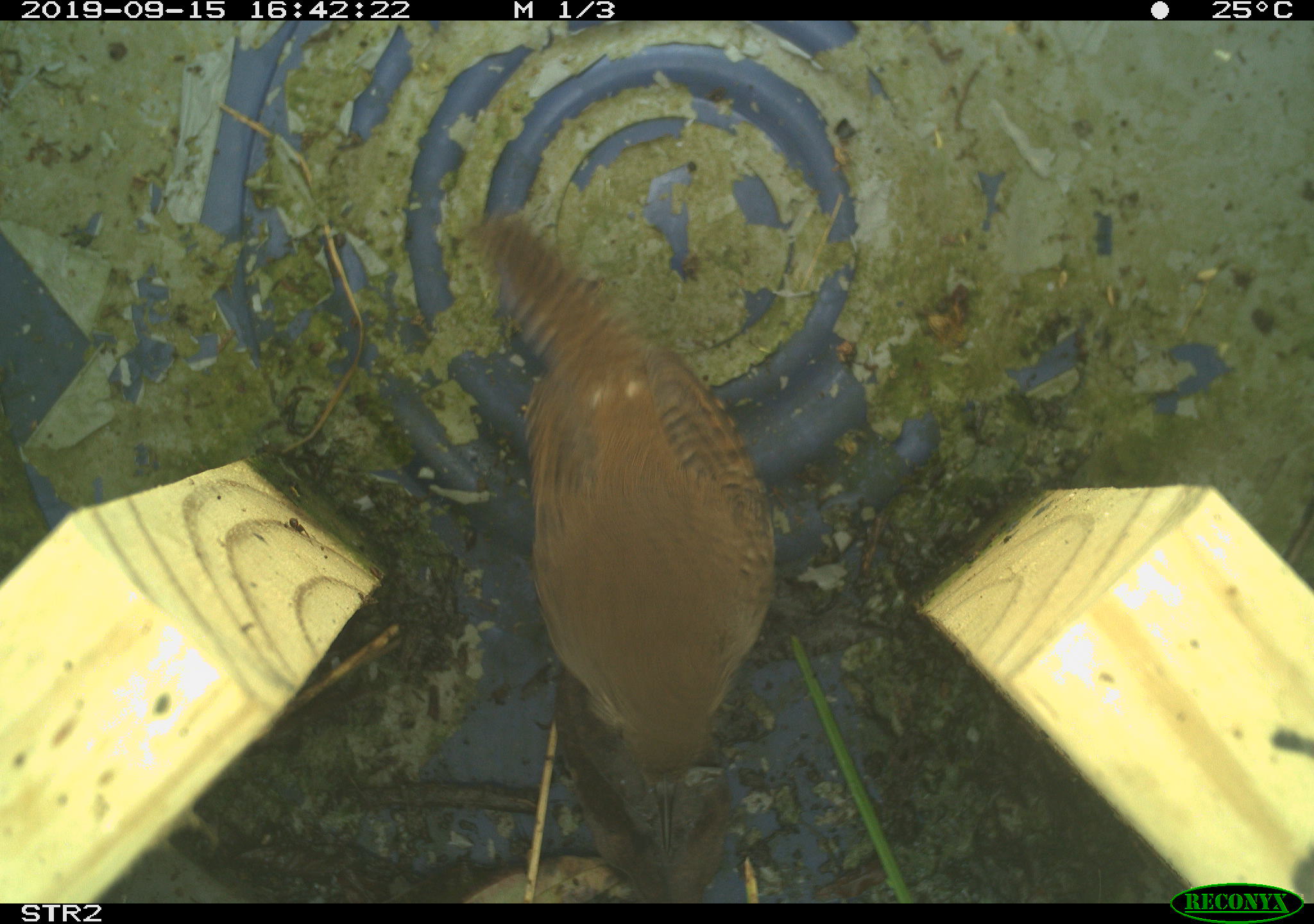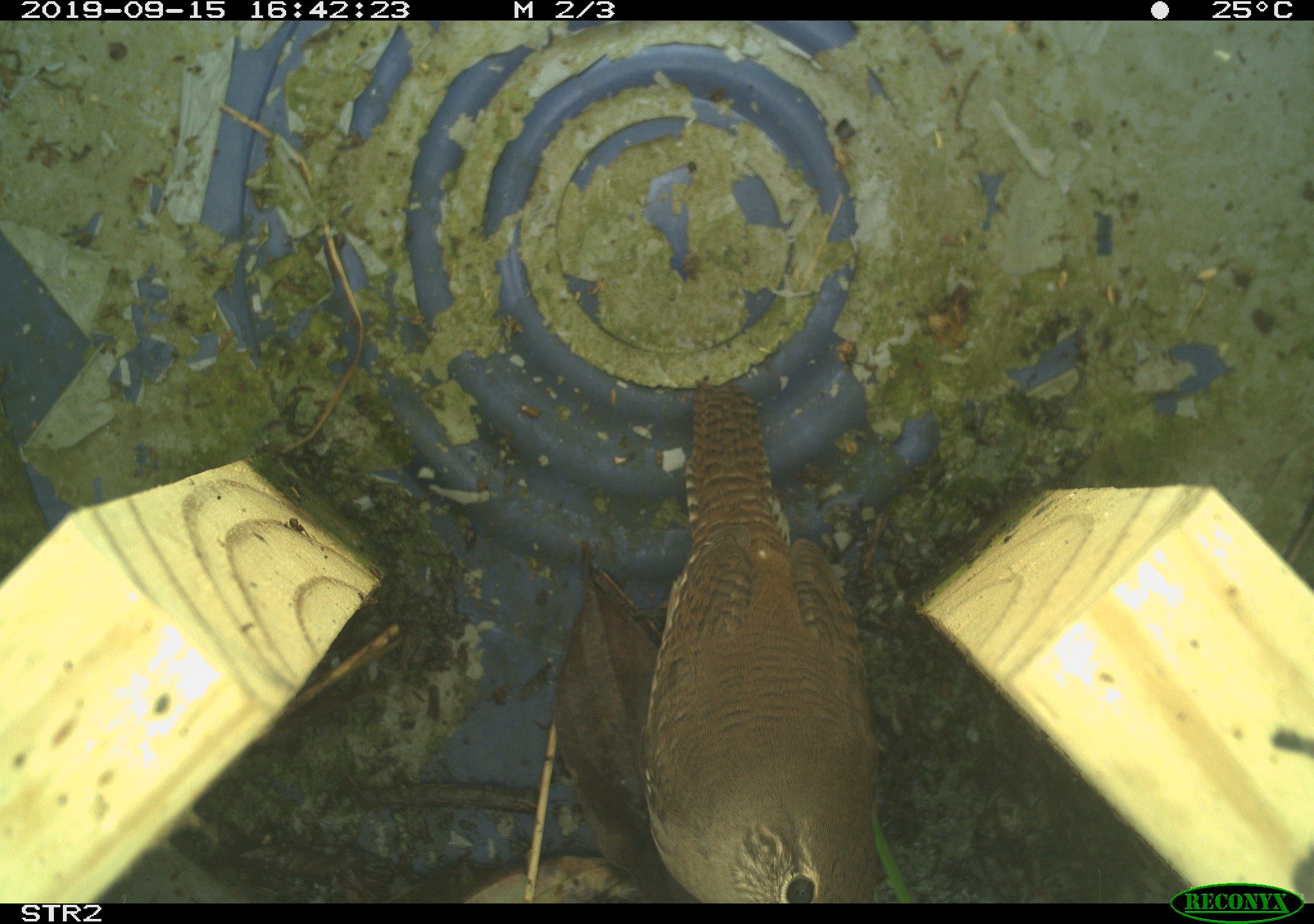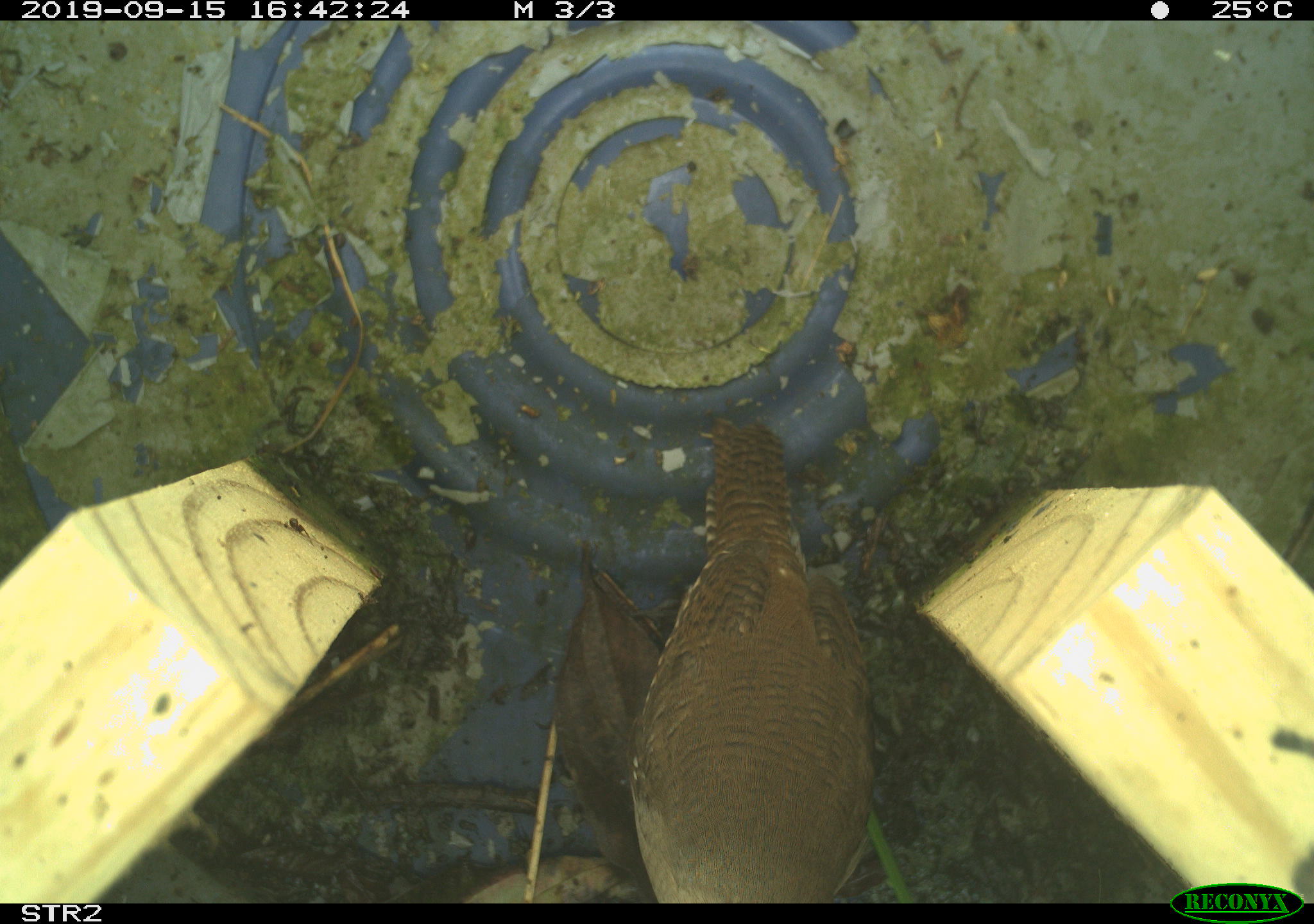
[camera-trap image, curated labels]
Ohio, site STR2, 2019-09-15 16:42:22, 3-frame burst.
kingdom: Animalia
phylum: Chordata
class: Aves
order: Passeriformes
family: Troglodytidae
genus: Troglodytes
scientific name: Troglodytes aedon aedon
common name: northern house wren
Northern house wren (Troglodytes aedon aedon).